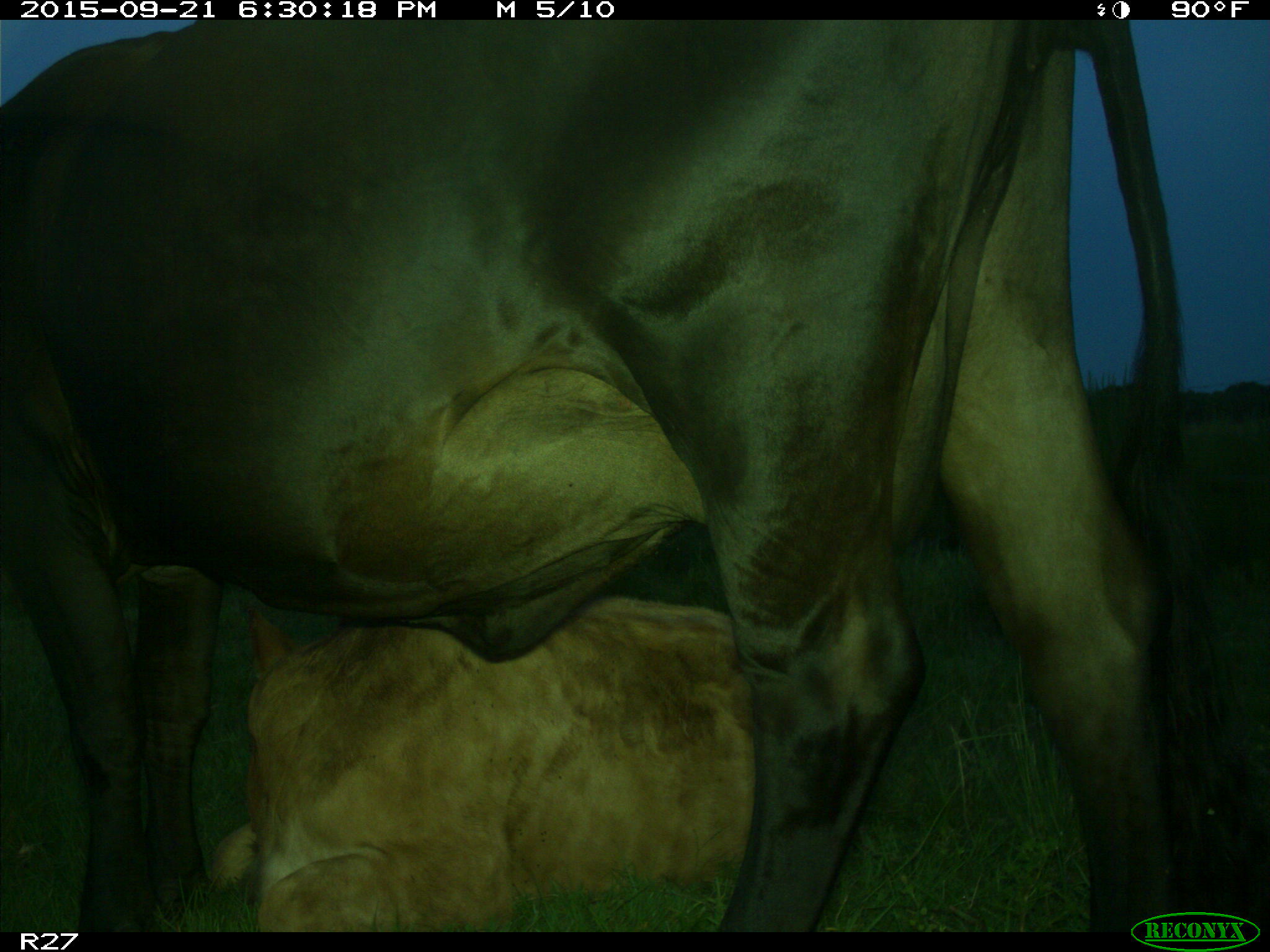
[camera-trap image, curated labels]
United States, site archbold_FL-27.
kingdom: Animalia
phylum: Chordata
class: Mammalia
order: Artiodactyla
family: Bovidae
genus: Bos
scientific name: Bos taurus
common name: domestic cow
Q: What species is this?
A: Bos taurus (domestic cow).